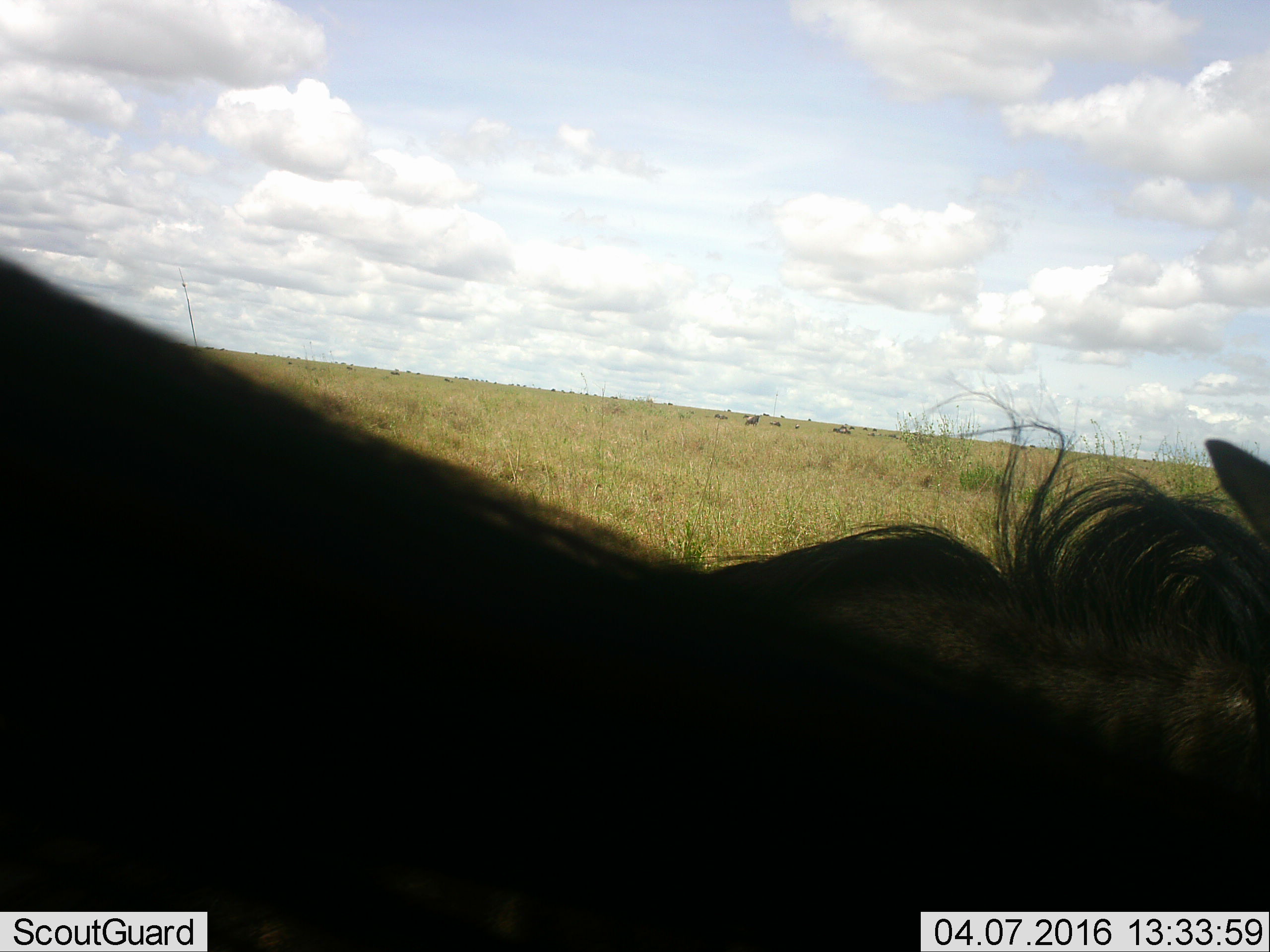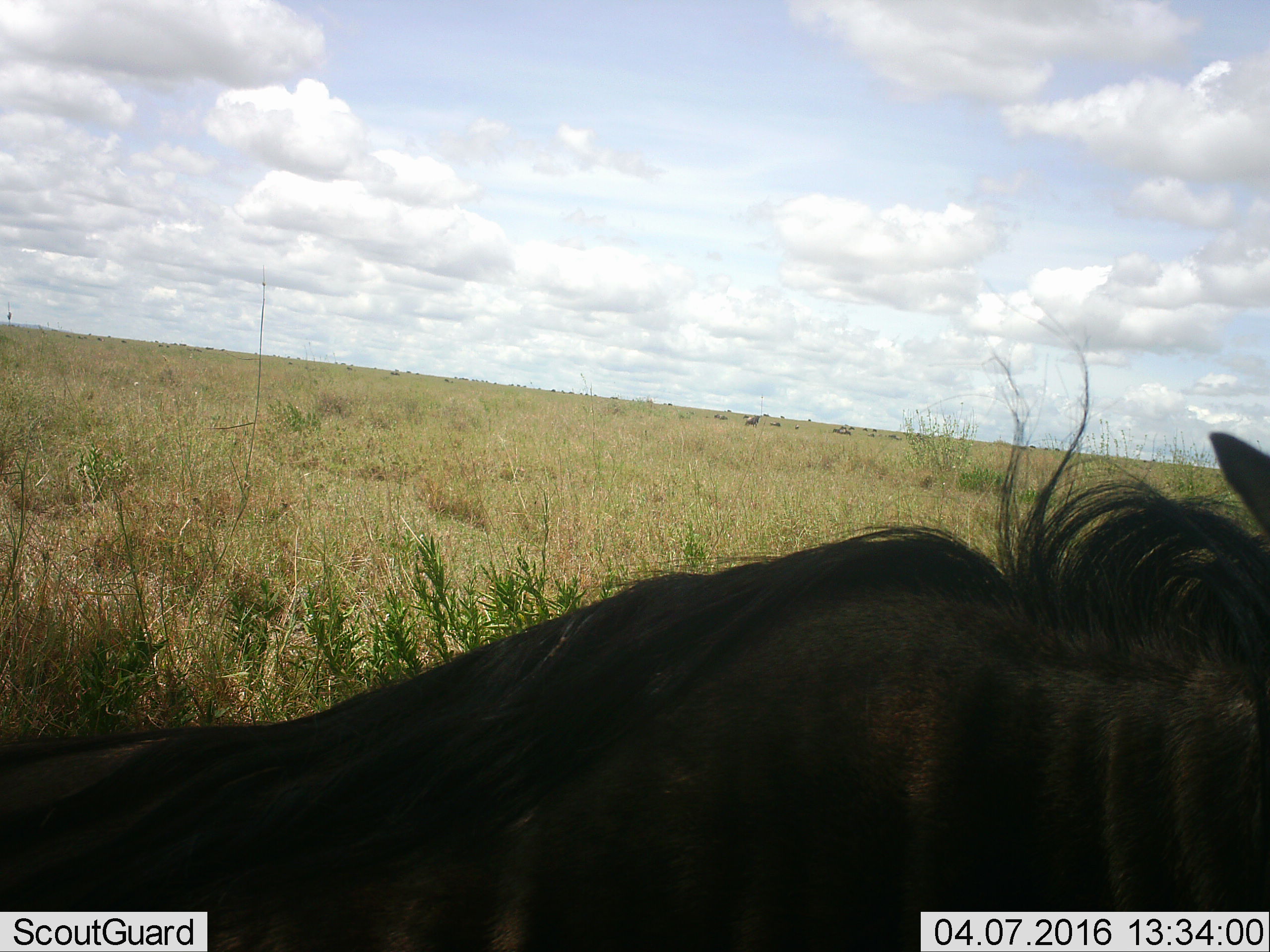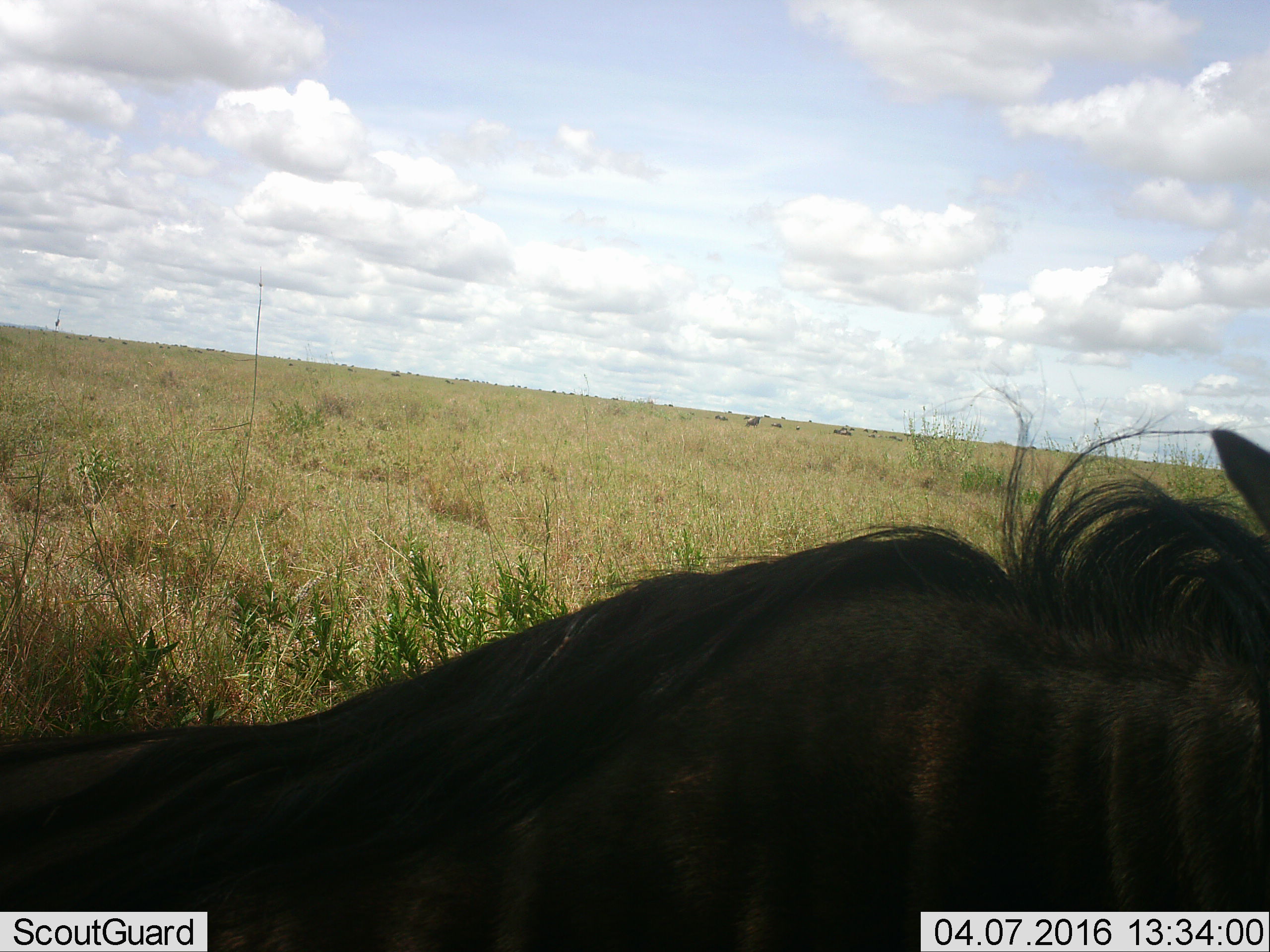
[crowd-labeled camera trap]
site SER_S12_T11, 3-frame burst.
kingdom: Animalia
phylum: Chordata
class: Mammalia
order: Artiodactyla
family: Bovidae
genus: Connochaetes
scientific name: Connochaetes taurinus taurinus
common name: blue wildebeest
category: wildebeestblue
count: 11-50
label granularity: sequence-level